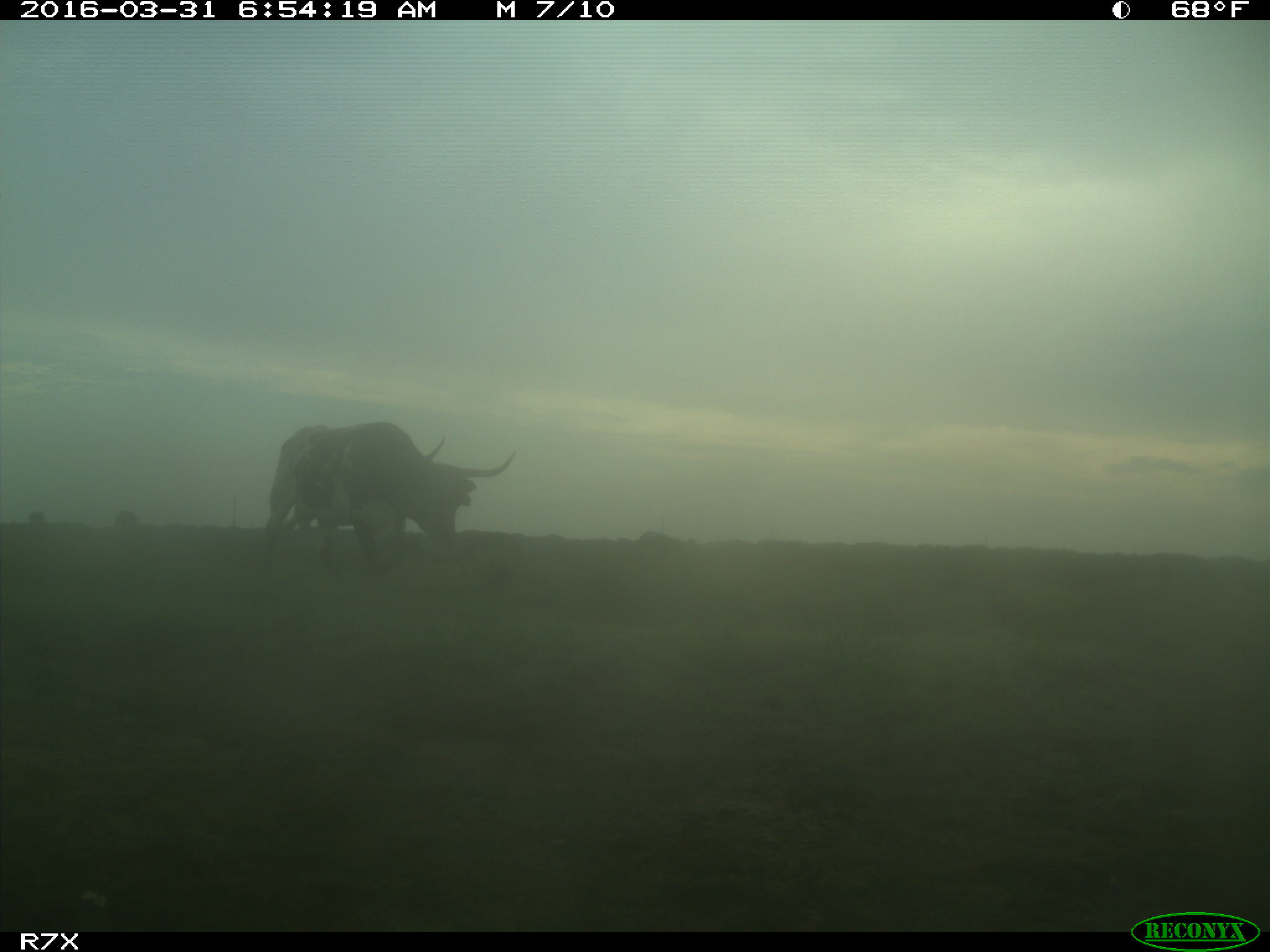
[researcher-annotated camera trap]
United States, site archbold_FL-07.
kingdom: Animalia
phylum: Chordata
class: Mammalia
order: Artiodactyla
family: Bovidae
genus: Bos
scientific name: Bos taurus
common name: domestic cow